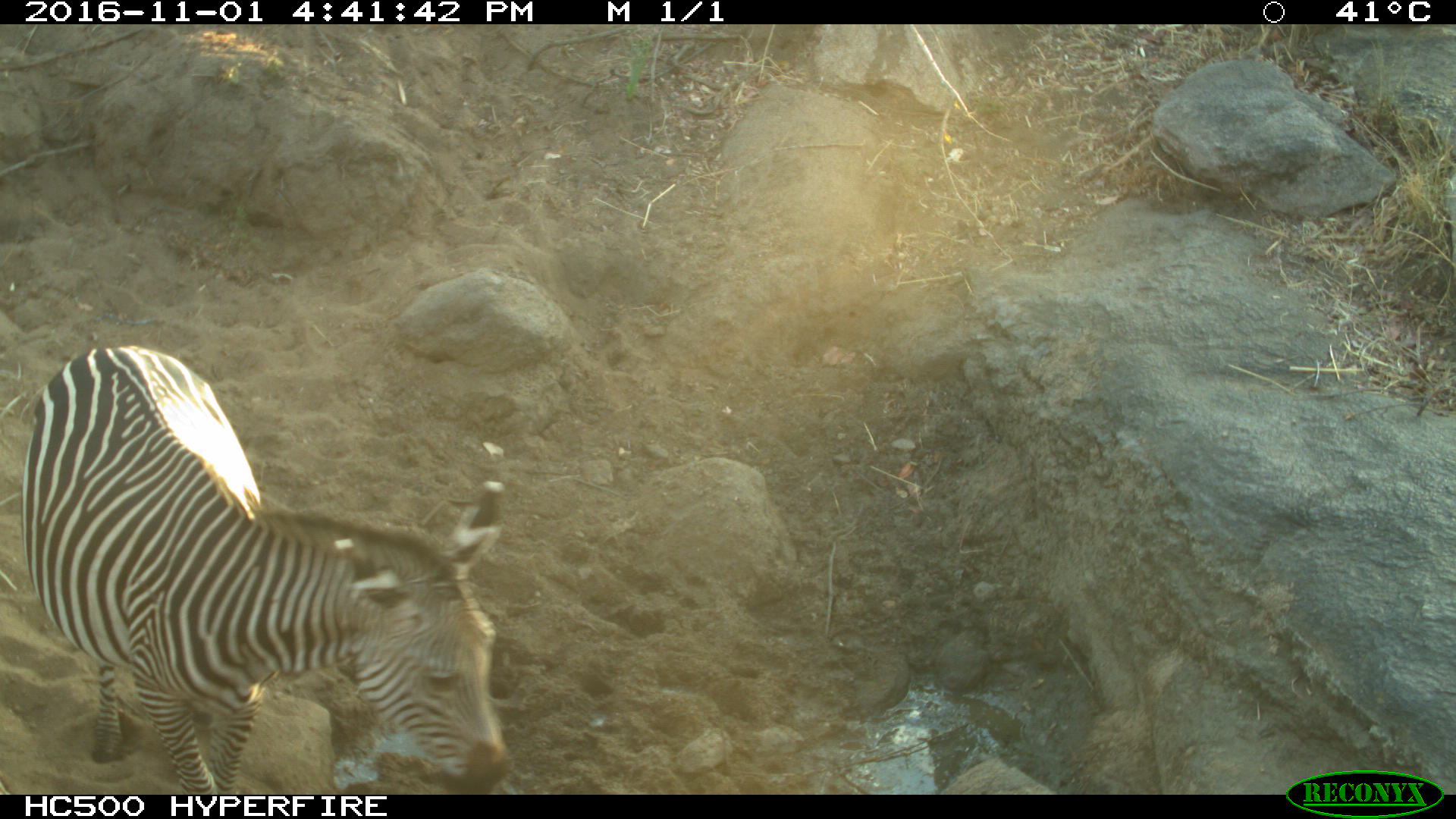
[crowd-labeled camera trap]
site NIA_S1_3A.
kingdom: Animalia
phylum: Chordata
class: Mammalia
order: Perissodactyla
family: Equidae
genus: Equus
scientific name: Equus quagga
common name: plains zebra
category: zebraplains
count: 1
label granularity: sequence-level